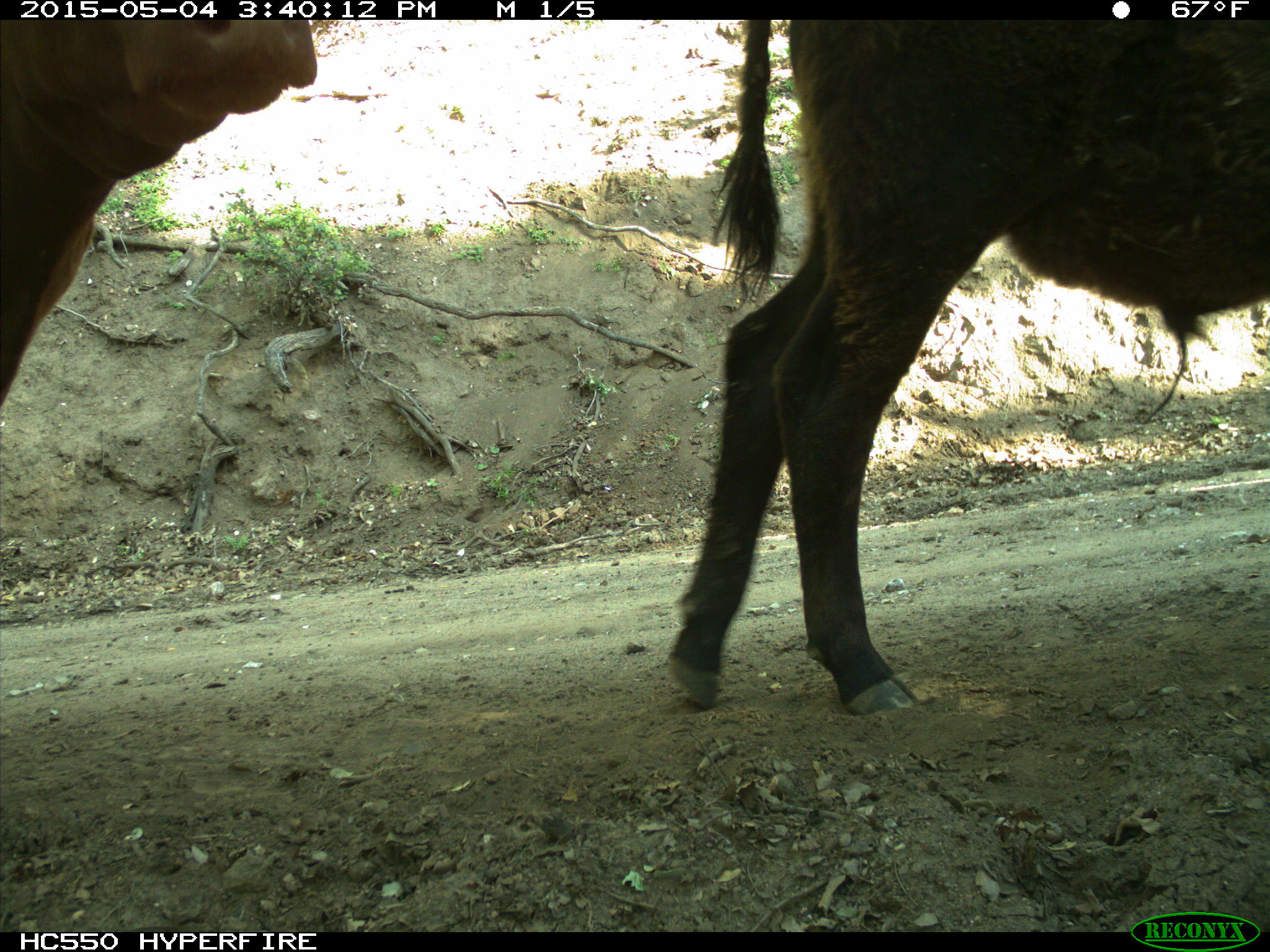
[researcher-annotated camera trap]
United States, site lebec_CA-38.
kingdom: Animalia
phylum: Chordata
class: Mammalia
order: Artiodactyla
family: Bovidae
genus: Bos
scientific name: Bos taurus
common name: domestic cow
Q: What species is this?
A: Bos taurus (domestic cow).